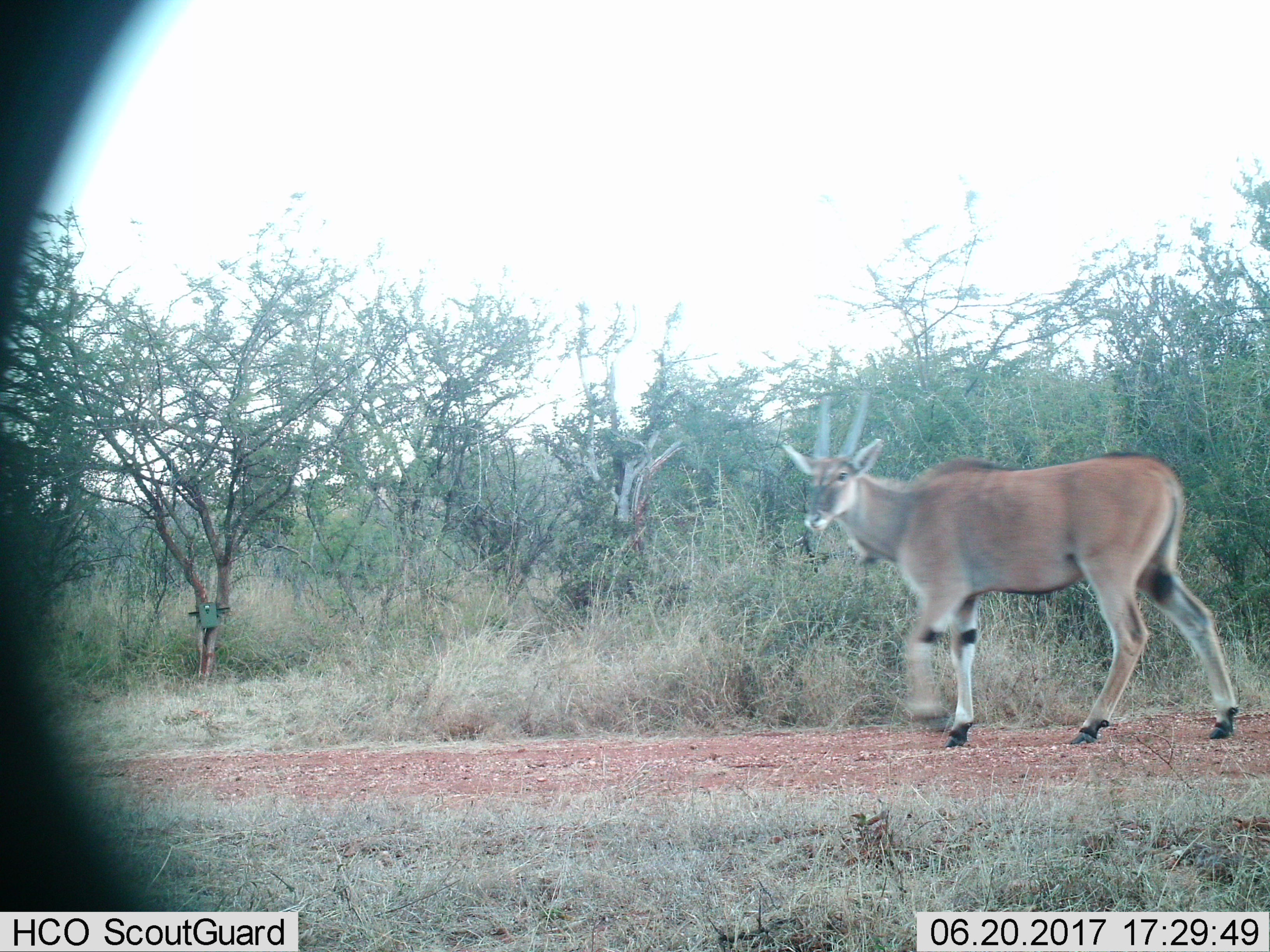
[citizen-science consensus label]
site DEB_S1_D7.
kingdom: Animalia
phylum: Chordata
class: Mammalia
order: Artiodactyla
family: Bovidae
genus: Tragelaphus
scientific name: Tragelaphus oryx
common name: eland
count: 1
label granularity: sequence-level